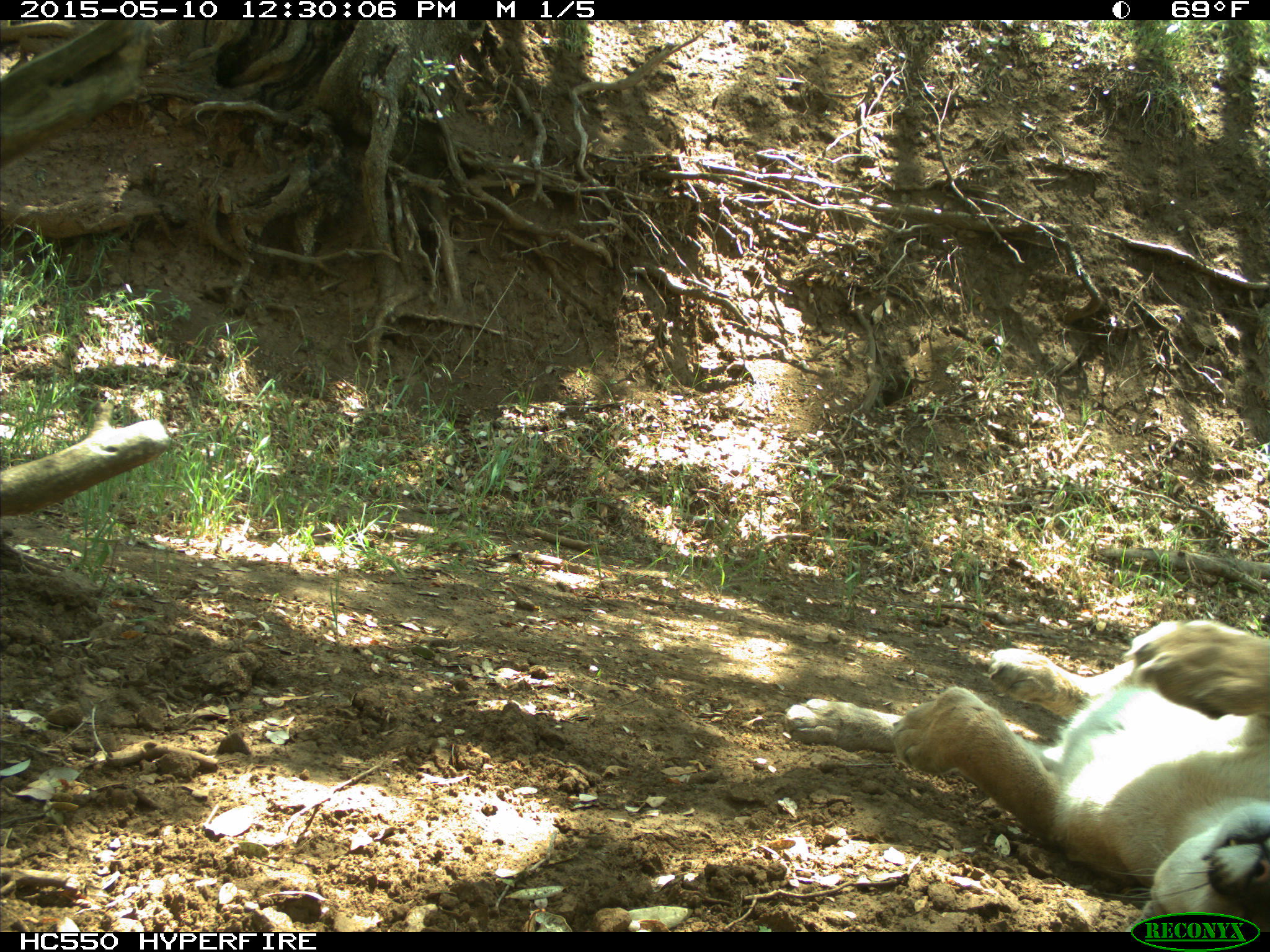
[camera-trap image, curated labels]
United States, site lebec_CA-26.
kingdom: Animalia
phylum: Chordata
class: Mammalia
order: Carnivora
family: Felidae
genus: Puma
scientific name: Puma concolor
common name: mountain lion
Puma concolor (mountain lion).